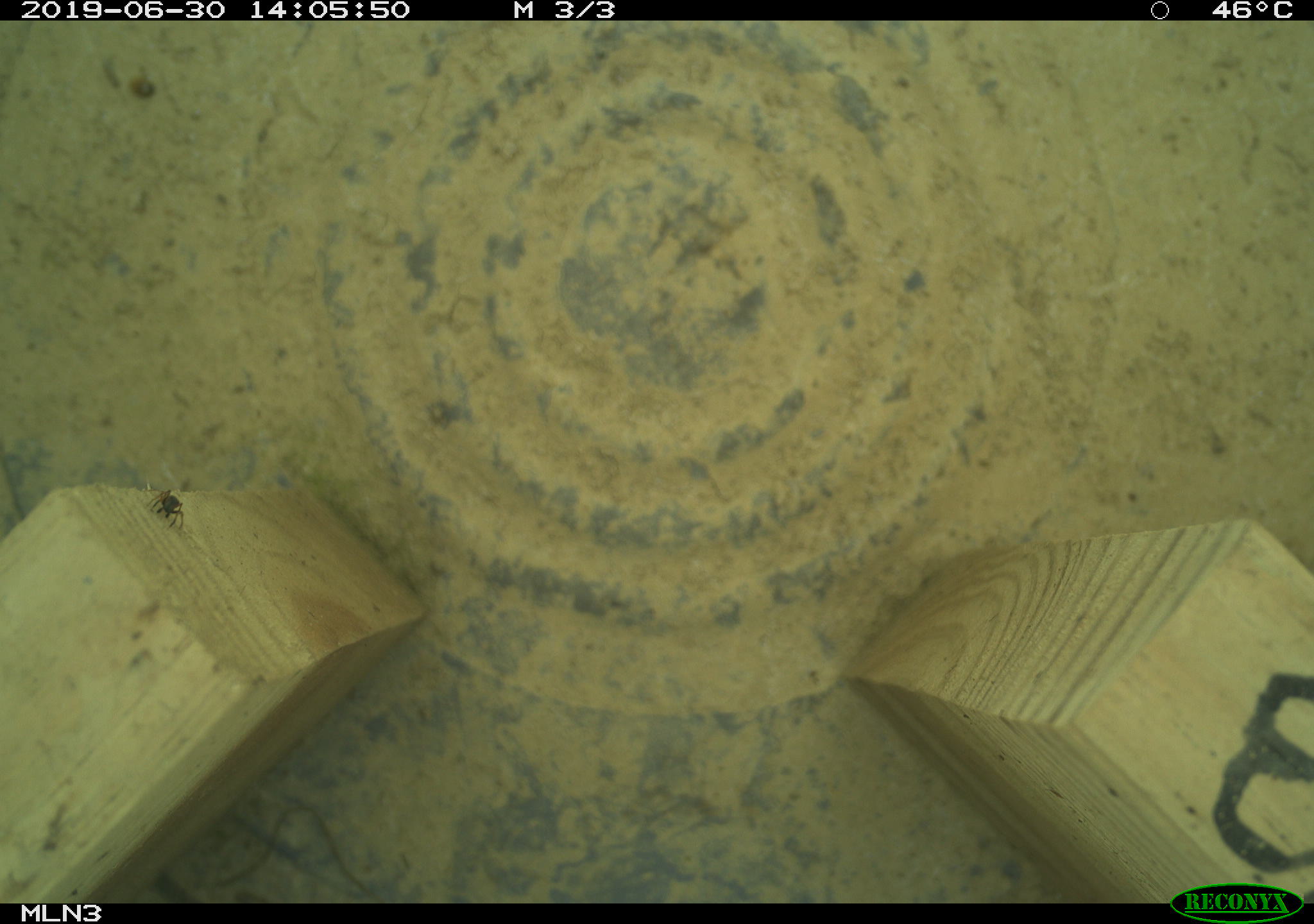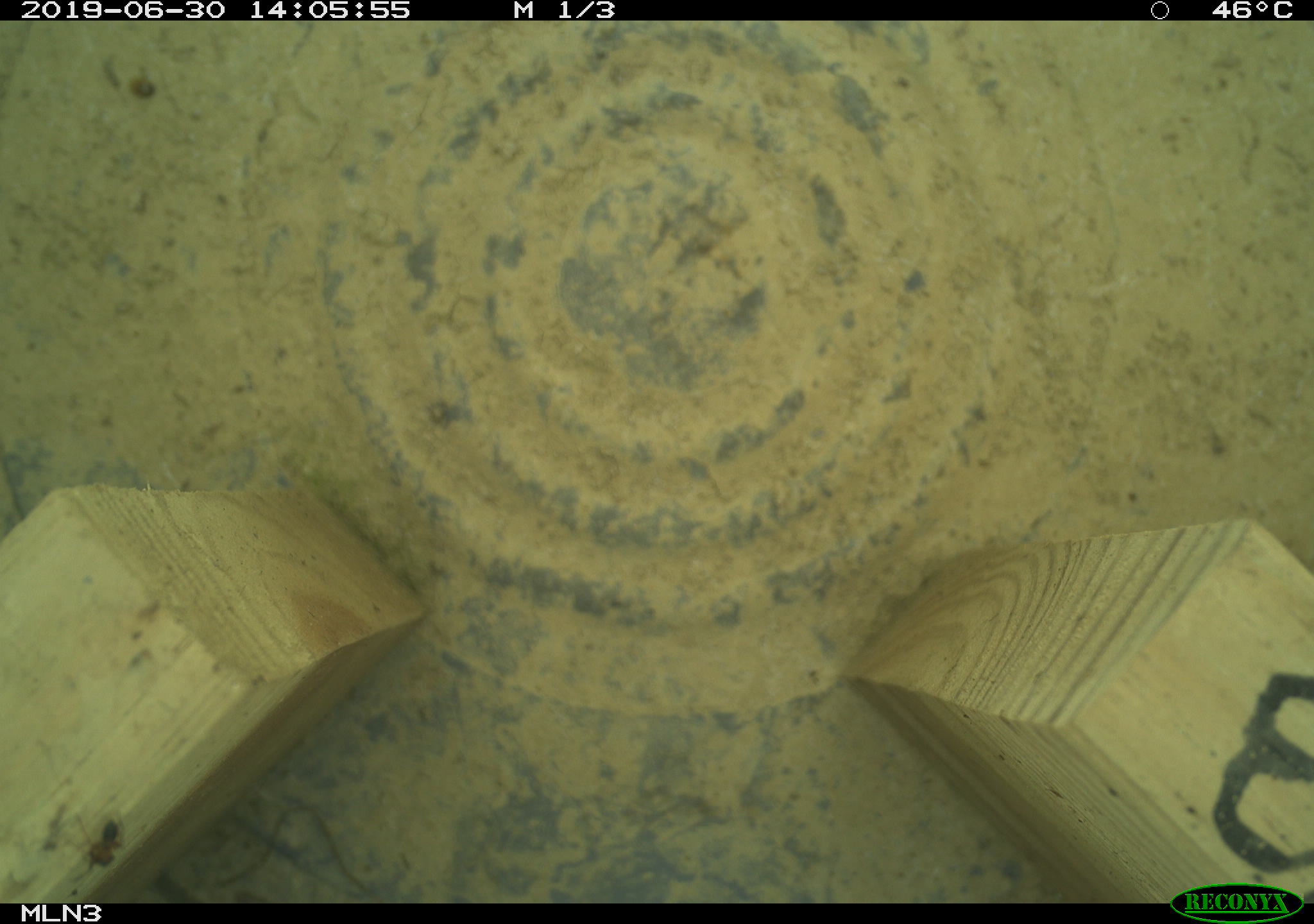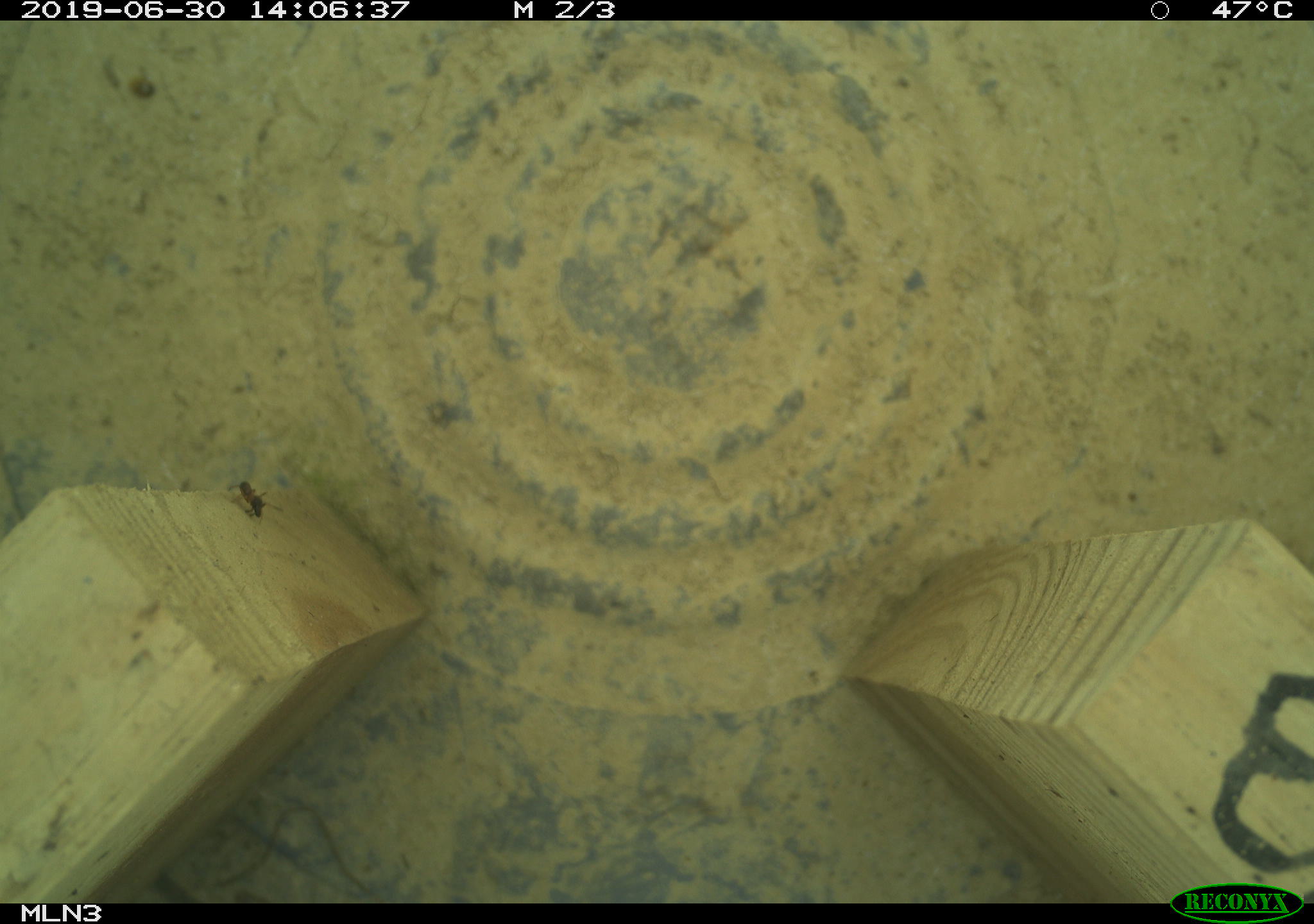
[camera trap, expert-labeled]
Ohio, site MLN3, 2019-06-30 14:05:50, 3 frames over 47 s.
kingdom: Animalia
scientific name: Animalia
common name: animal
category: invertebrate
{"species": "invertebrate (animal) (Animalia)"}